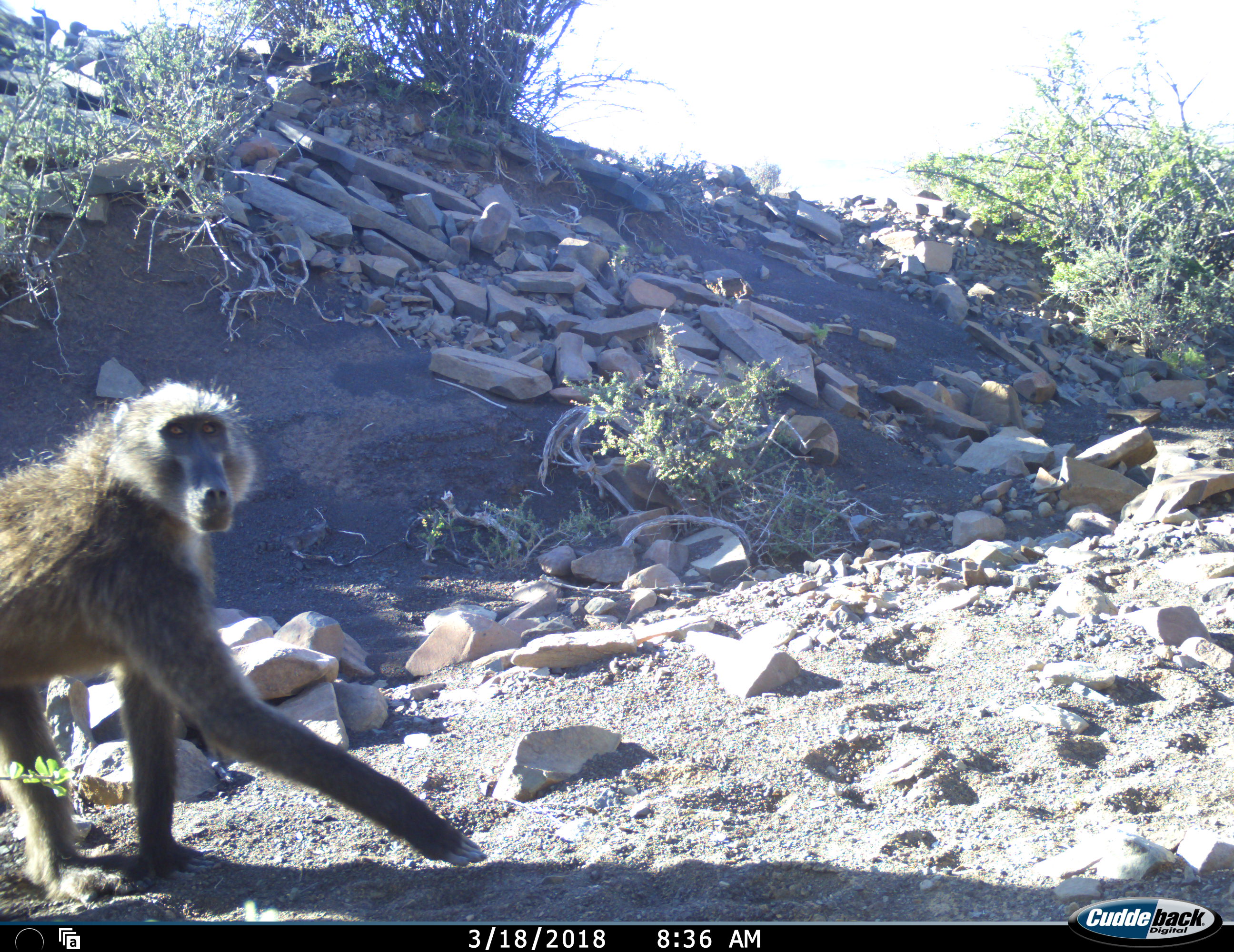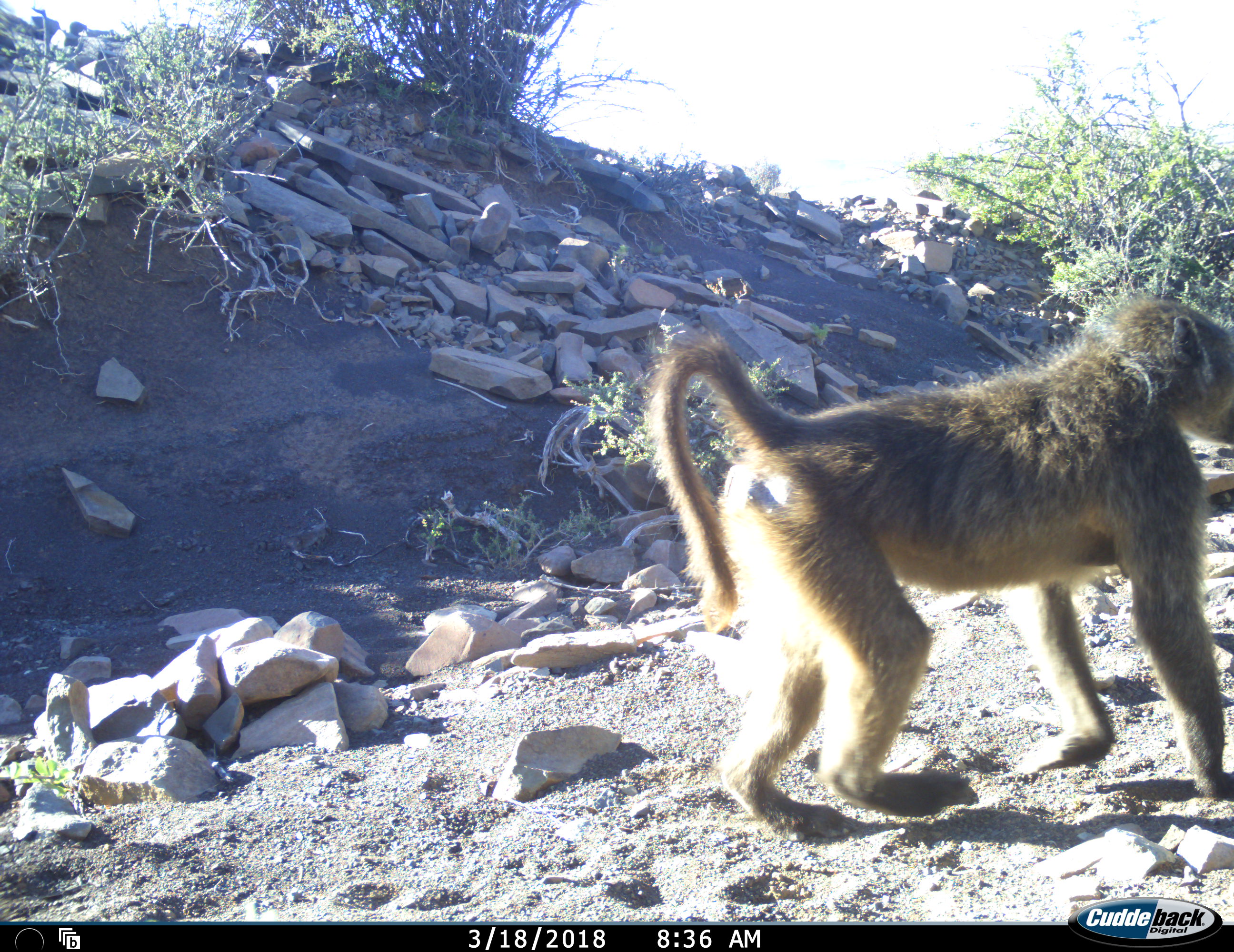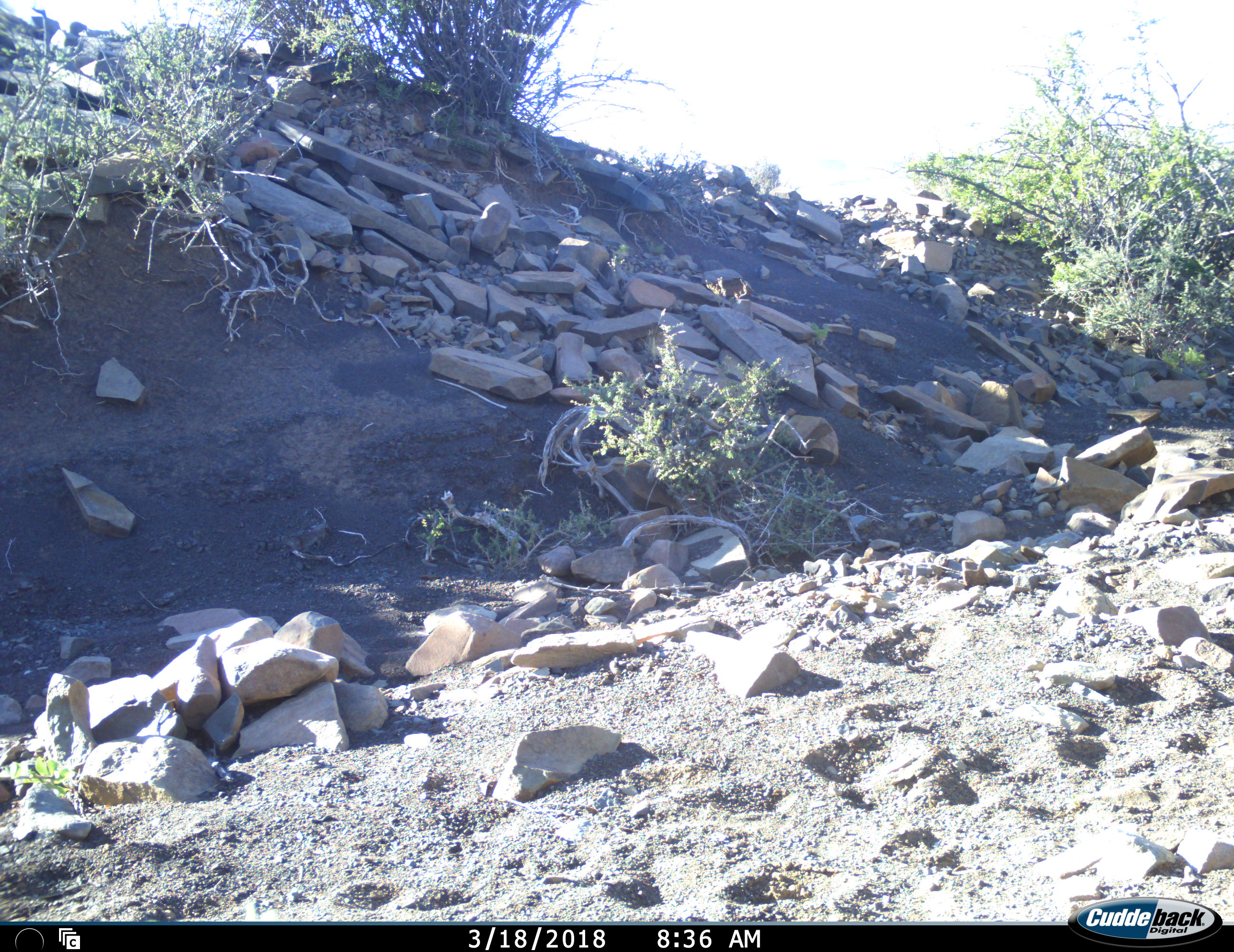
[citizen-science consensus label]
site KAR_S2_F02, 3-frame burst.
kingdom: Animalia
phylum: Chordata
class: Mammalia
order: Primates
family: Cercopithecidae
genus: Papio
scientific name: Papio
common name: baboon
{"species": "baboon (Papio)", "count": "1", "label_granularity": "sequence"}